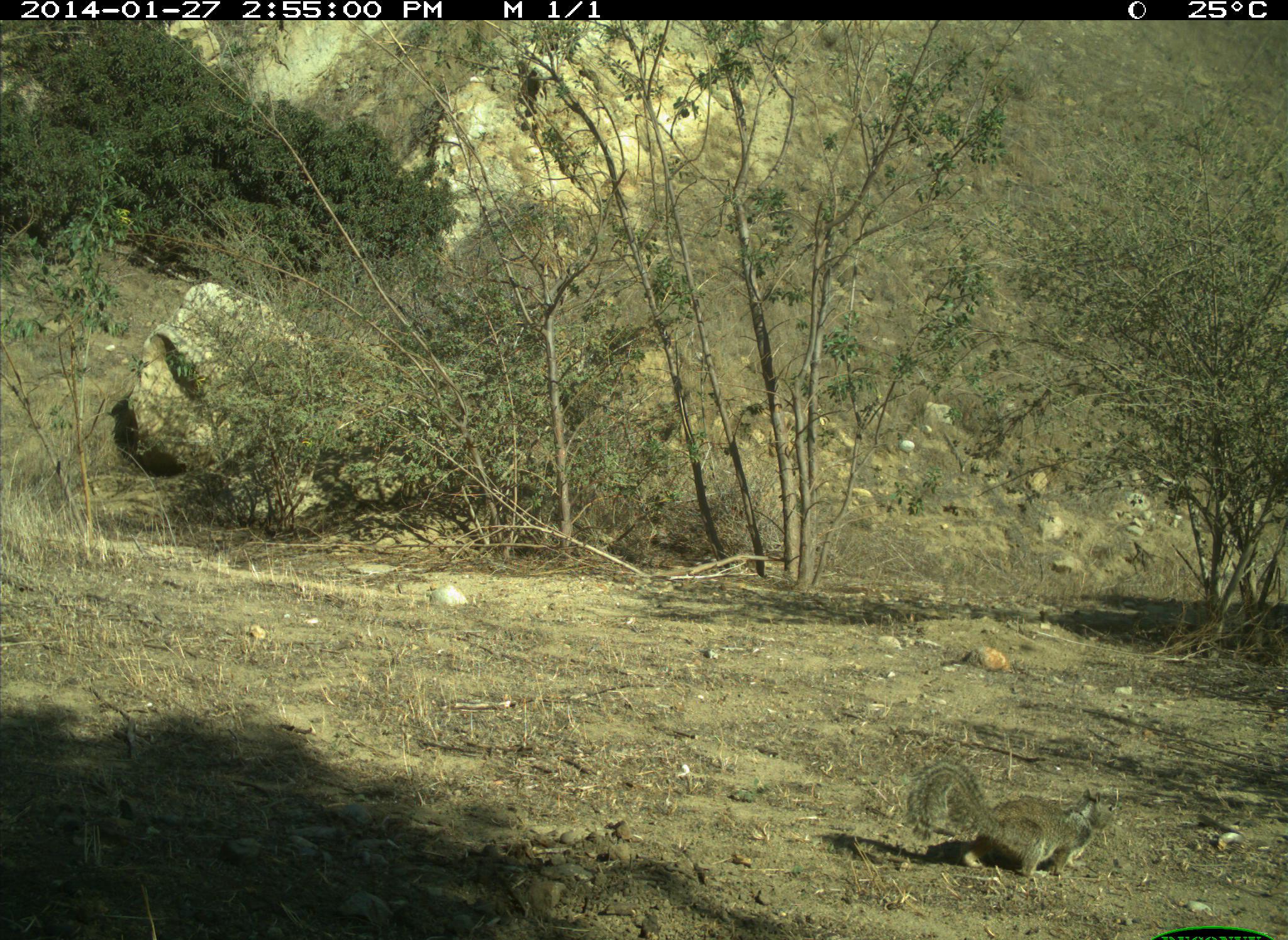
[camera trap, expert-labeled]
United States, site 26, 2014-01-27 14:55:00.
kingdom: Animalia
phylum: Chordata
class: Mammalia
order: Rodentia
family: Sciuridae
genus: Sciurus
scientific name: Sciurus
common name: squirrel